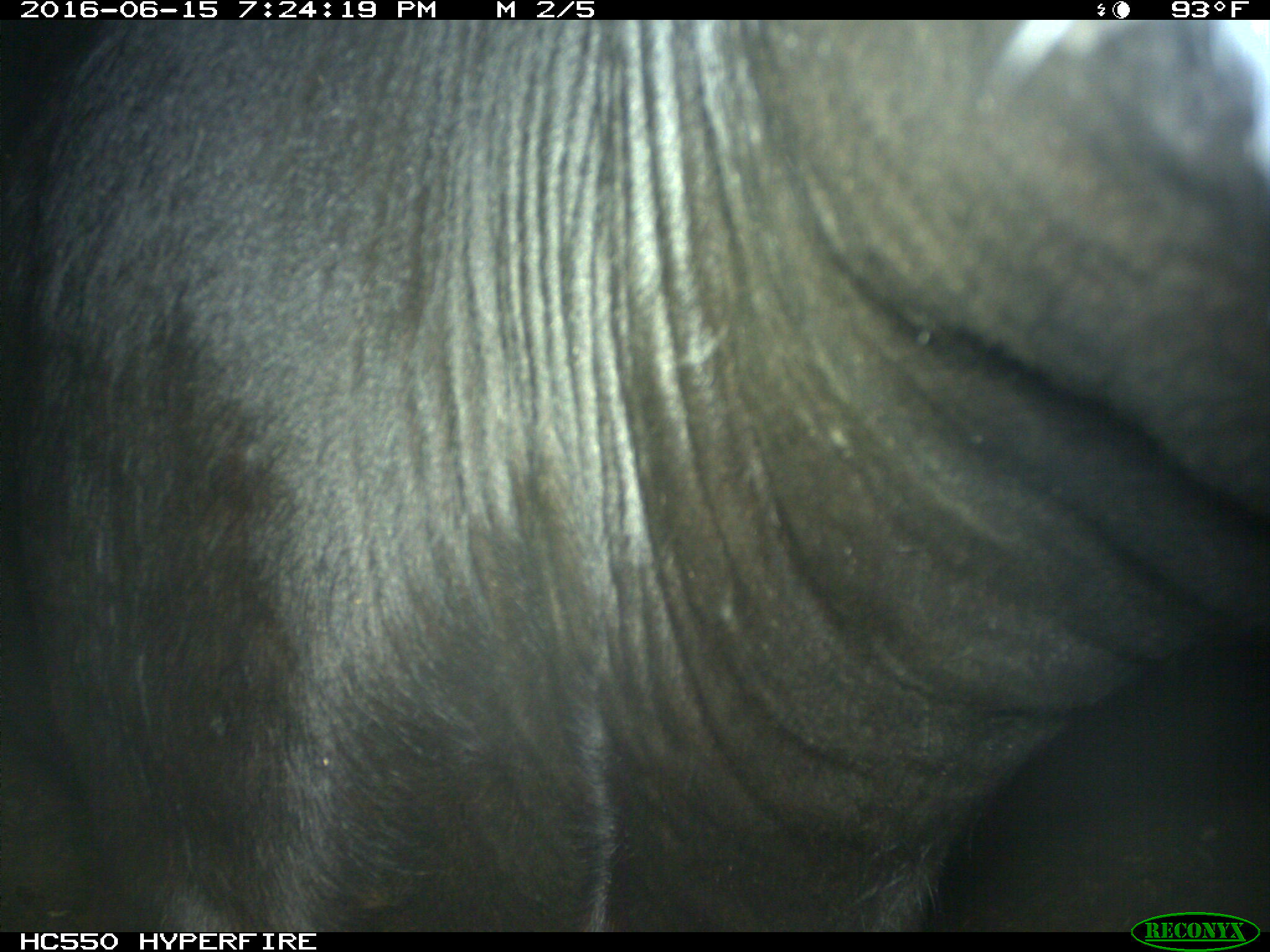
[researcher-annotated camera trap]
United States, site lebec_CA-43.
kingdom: Animalia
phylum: Chordata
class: Mammalia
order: Artiodactyla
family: Bovidae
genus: Bos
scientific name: Bos taurus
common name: domestic cow